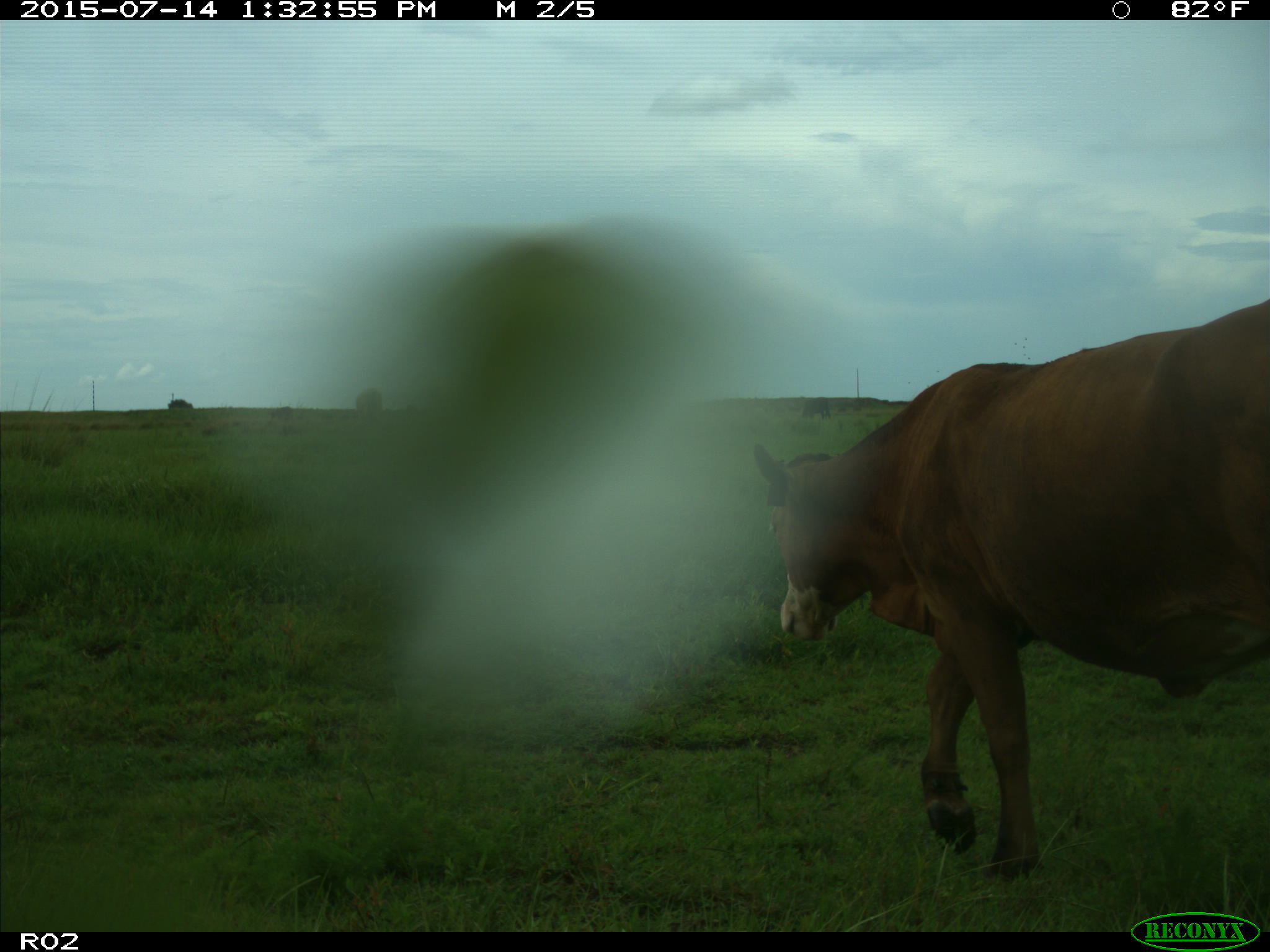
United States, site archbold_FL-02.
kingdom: Animalia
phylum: Chordata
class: Mammalia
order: Artiodactyla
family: Bovidae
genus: Bos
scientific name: Bos taurus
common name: domestic cow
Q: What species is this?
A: Bos taurus (domestic cow).